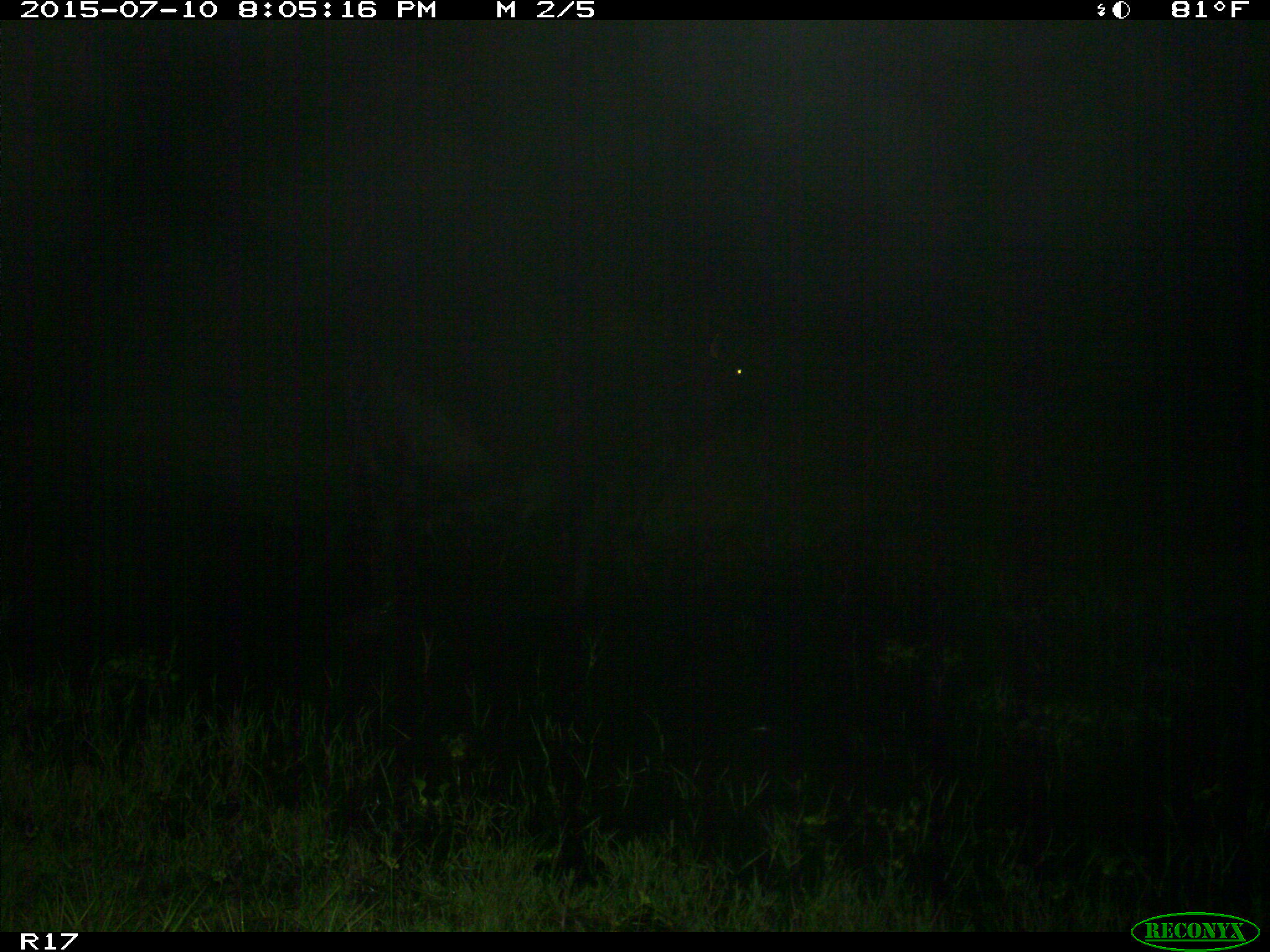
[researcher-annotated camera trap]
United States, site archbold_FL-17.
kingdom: Animalia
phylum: Chordata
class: Mammalia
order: Artiodactyla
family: Bovidae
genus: Bos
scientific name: Bos taurus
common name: domestic cow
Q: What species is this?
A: Bos taurus (domestic cow).